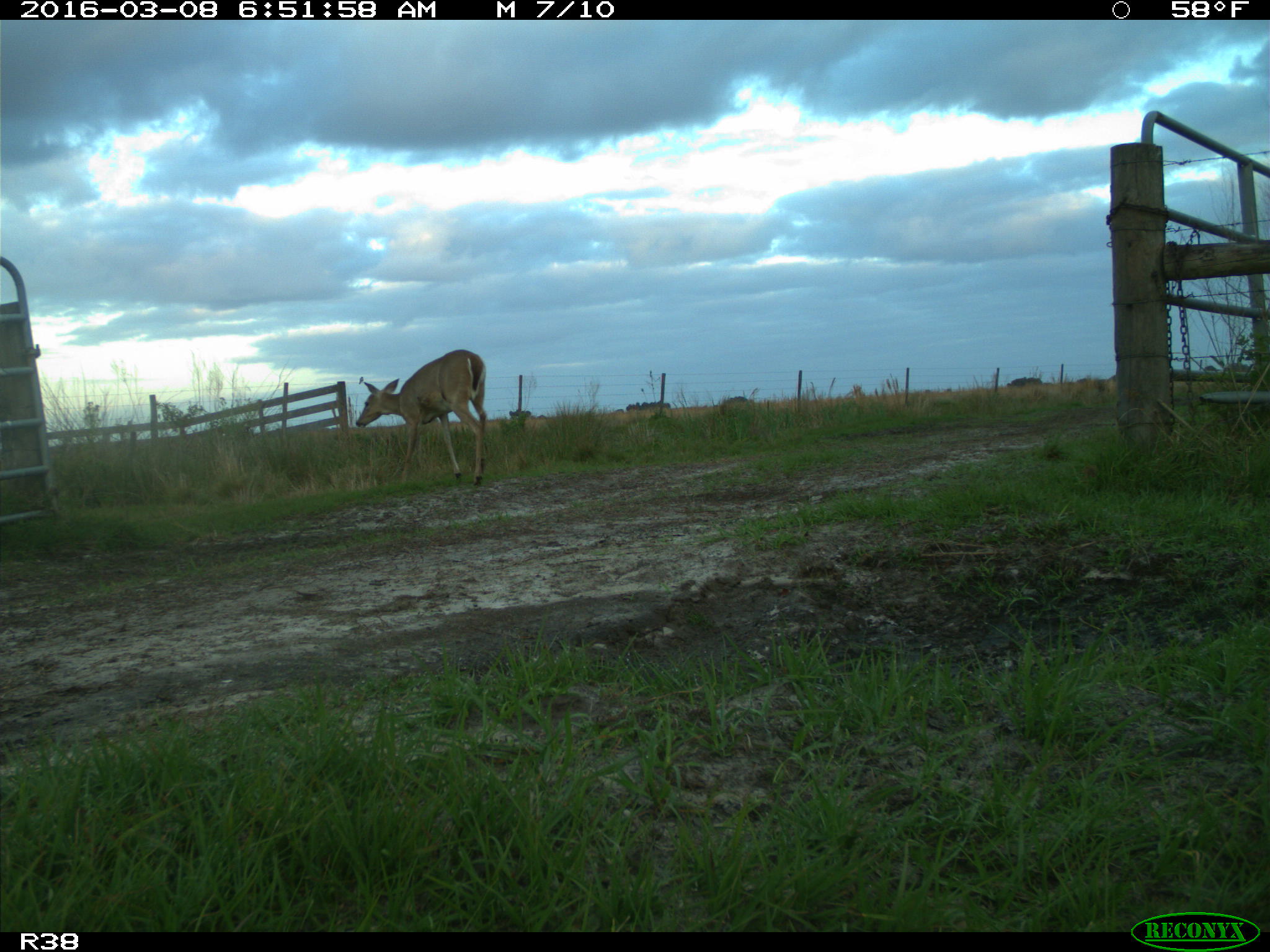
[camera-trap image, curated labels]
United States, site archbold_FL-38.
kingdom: Animalia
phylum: Chordata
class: Mammalia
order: Artiodactyla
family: Cervidae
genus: Odocoileus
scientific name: Odocoileus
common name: deer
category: unidentified deer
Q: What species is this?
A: Unidentified deer (deer) (Odocoileus).